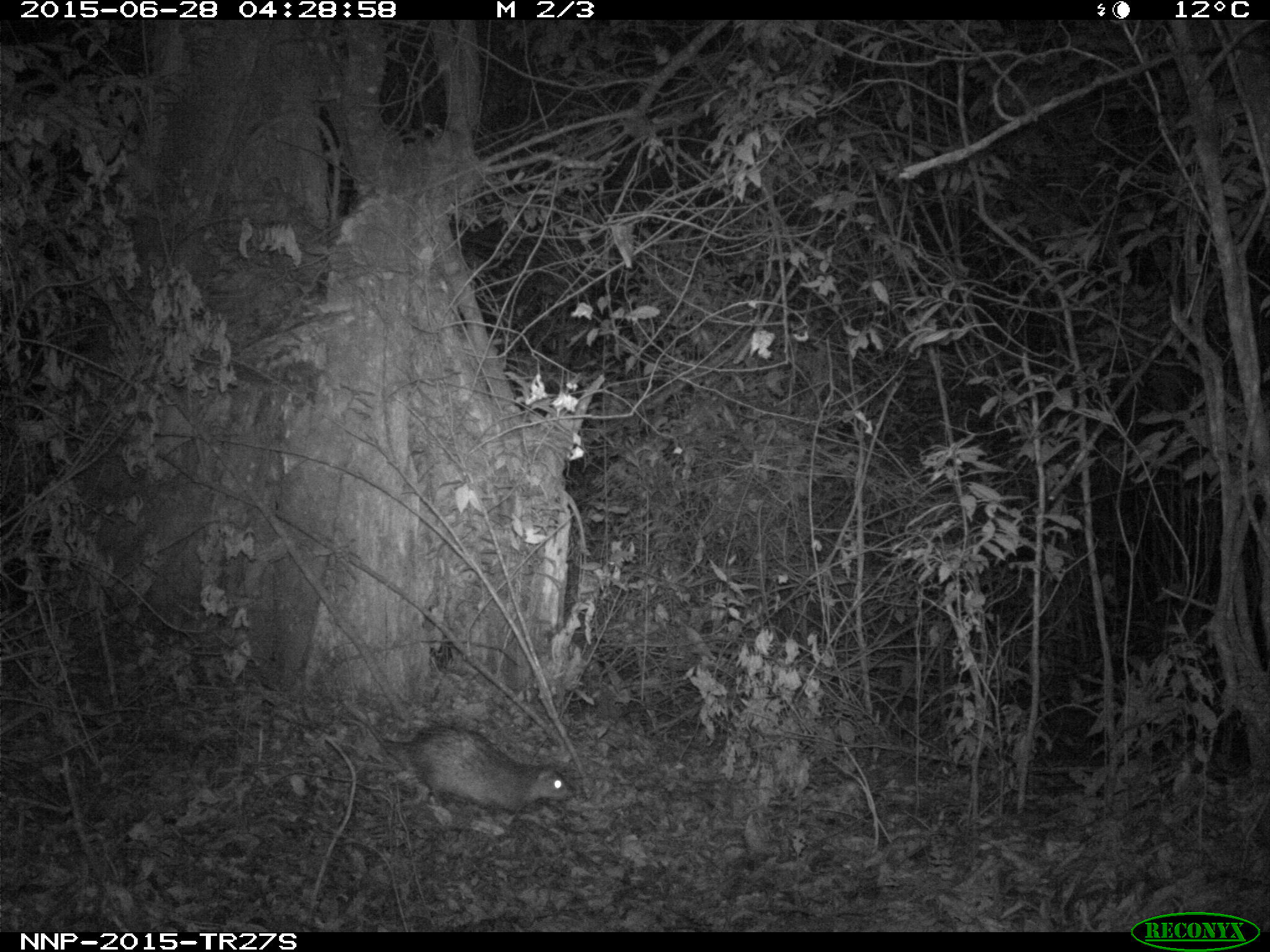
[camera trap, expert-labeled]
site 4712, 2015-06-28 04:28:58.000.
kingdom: Animalia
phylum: Chordata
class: Mammalia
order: Rodentia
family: Hystricidae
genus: Atherurus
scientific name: Atherurus africanus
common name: african brush-tailed porcupine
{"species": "Atherurus africanus (african brush-tailed porcupine)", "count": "1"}